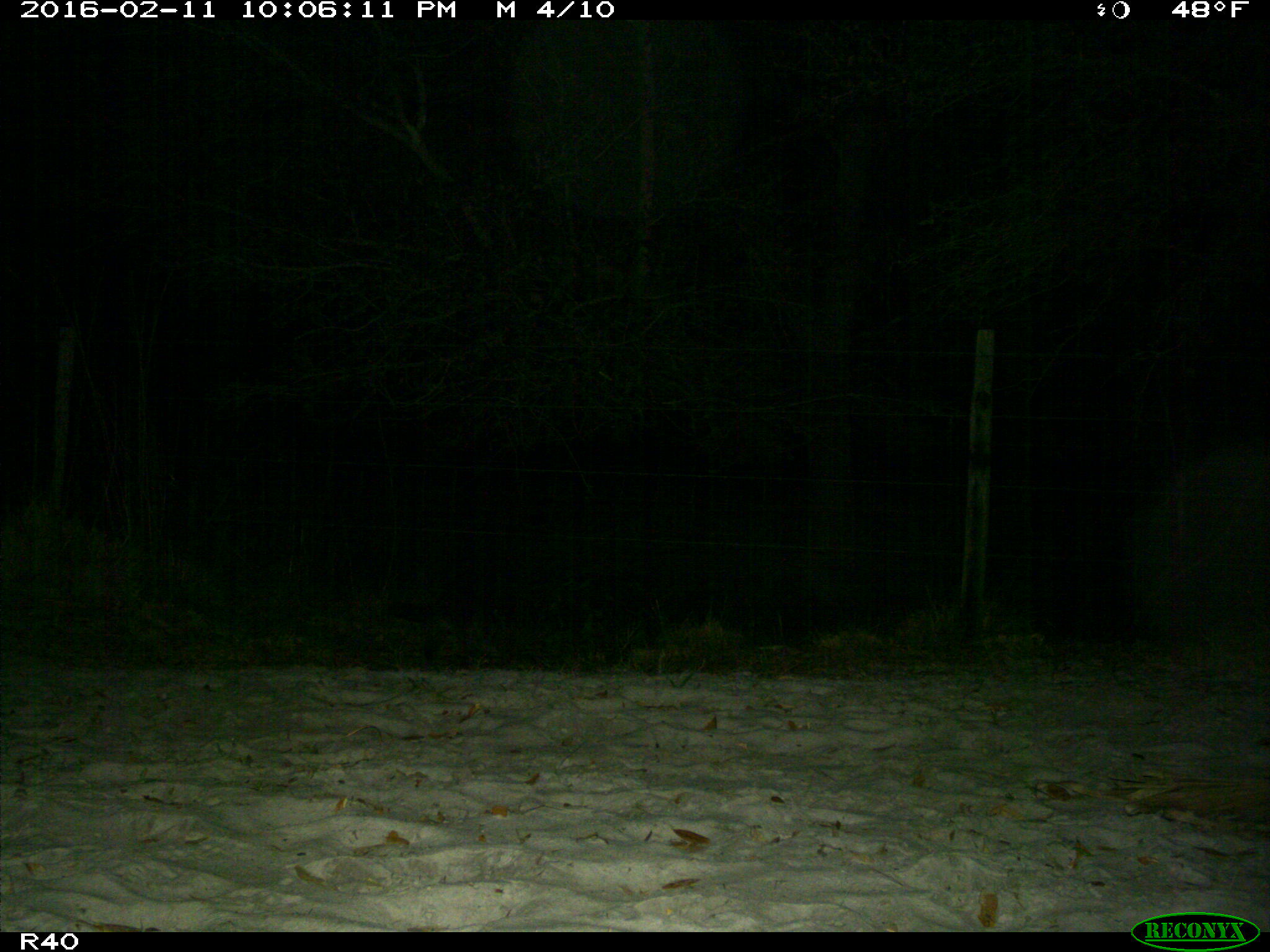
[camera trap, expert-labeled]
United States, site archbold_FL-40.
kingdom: Animalia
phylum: Chordata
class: Mammalia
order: Carnivora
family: Procyonidae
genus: Procyon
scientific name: Procyon lotor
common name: common raccoon